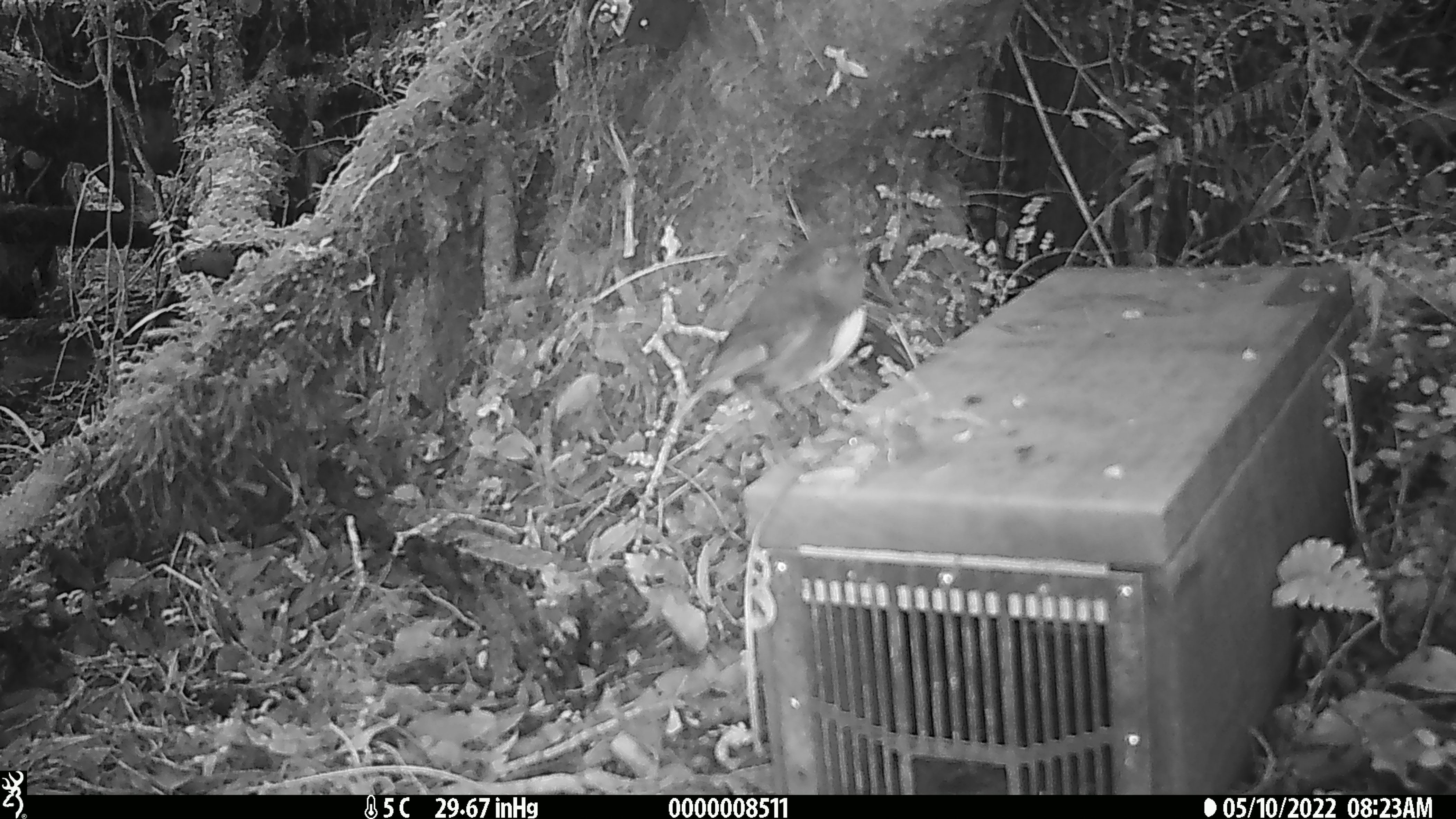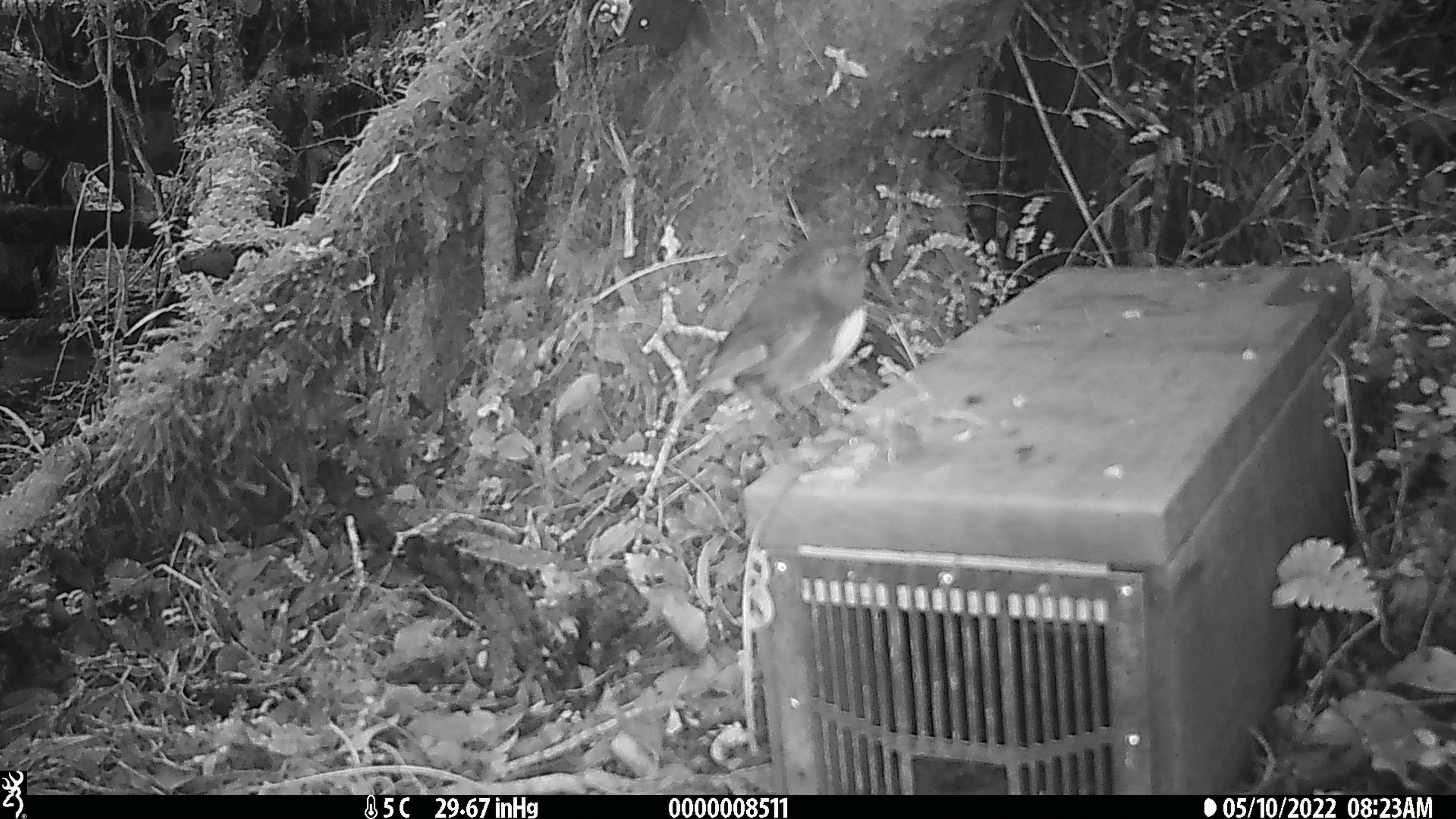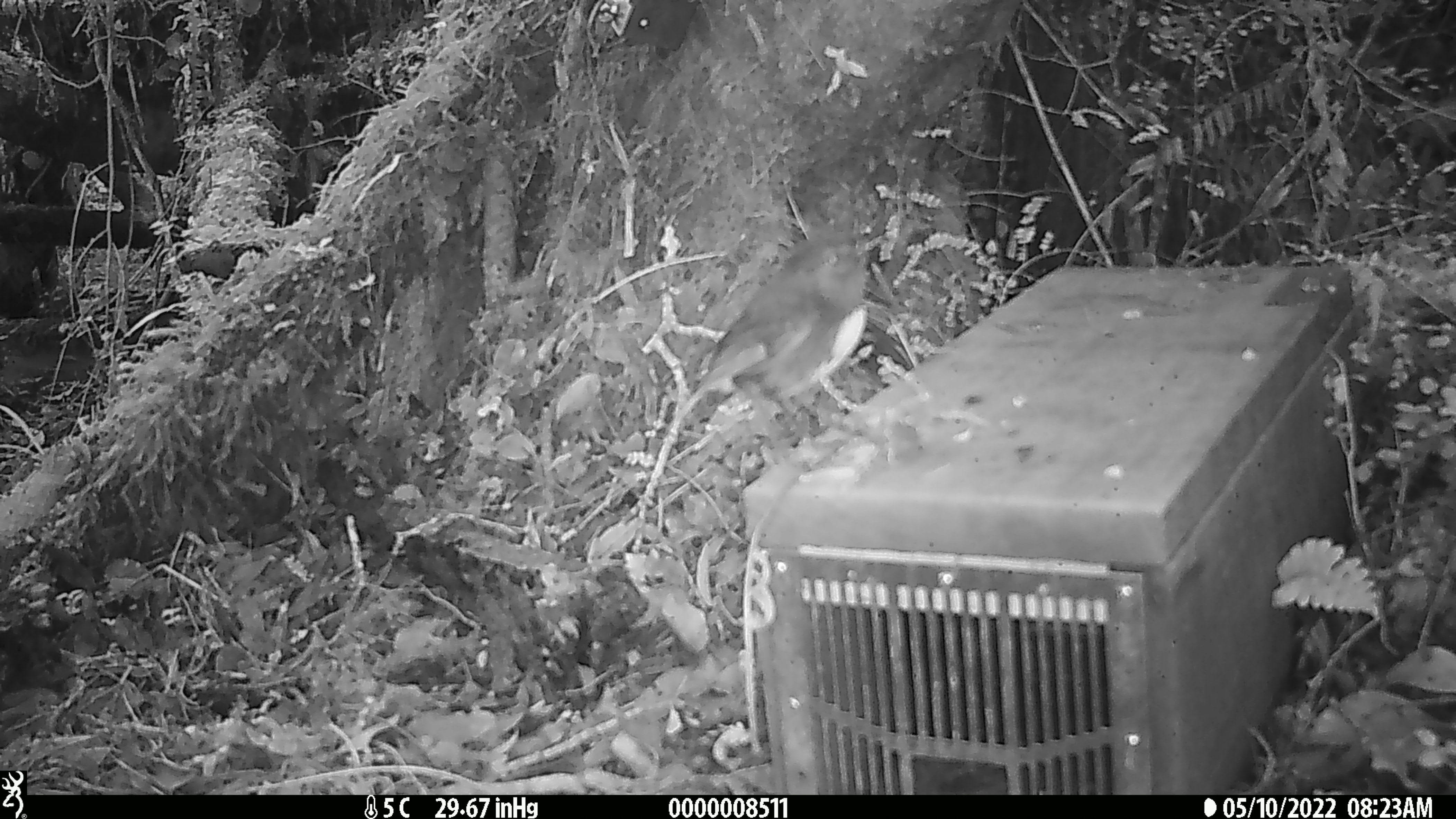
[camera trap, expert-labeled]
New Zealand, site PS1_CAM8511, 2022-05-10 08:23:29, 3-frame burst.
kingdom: Animalia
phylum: Chordata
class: Aves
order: Passeriformes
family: Petroicidae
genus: Petroica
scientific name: Petroica australis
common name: new zealand robin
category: robin